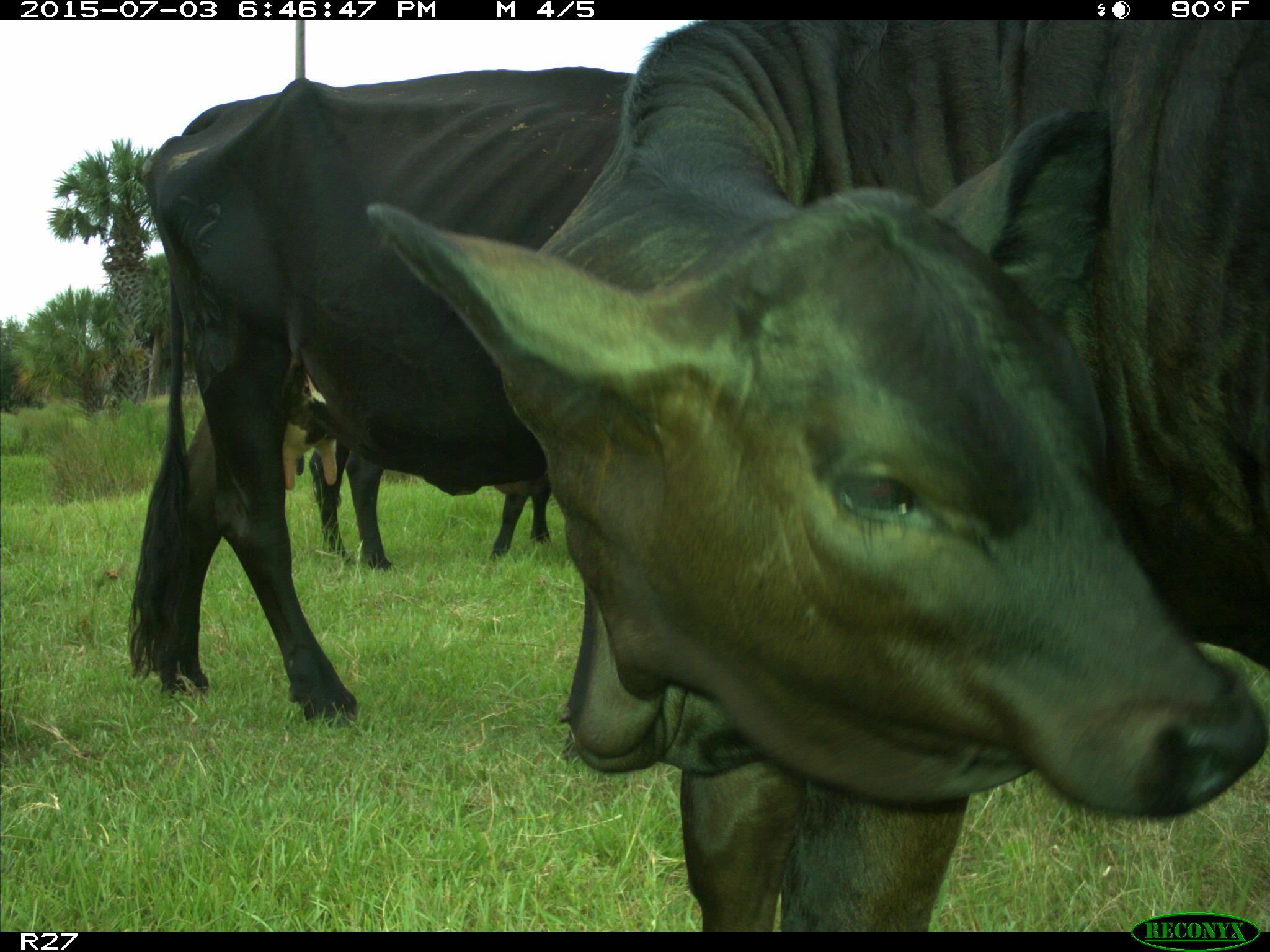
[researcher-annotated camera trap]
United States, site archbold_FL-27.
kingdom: Animalia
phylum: Chordata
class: Mammalia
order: Artiodactyla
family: Bovidae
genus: Bos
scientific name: Bos taurus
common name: domestic cow